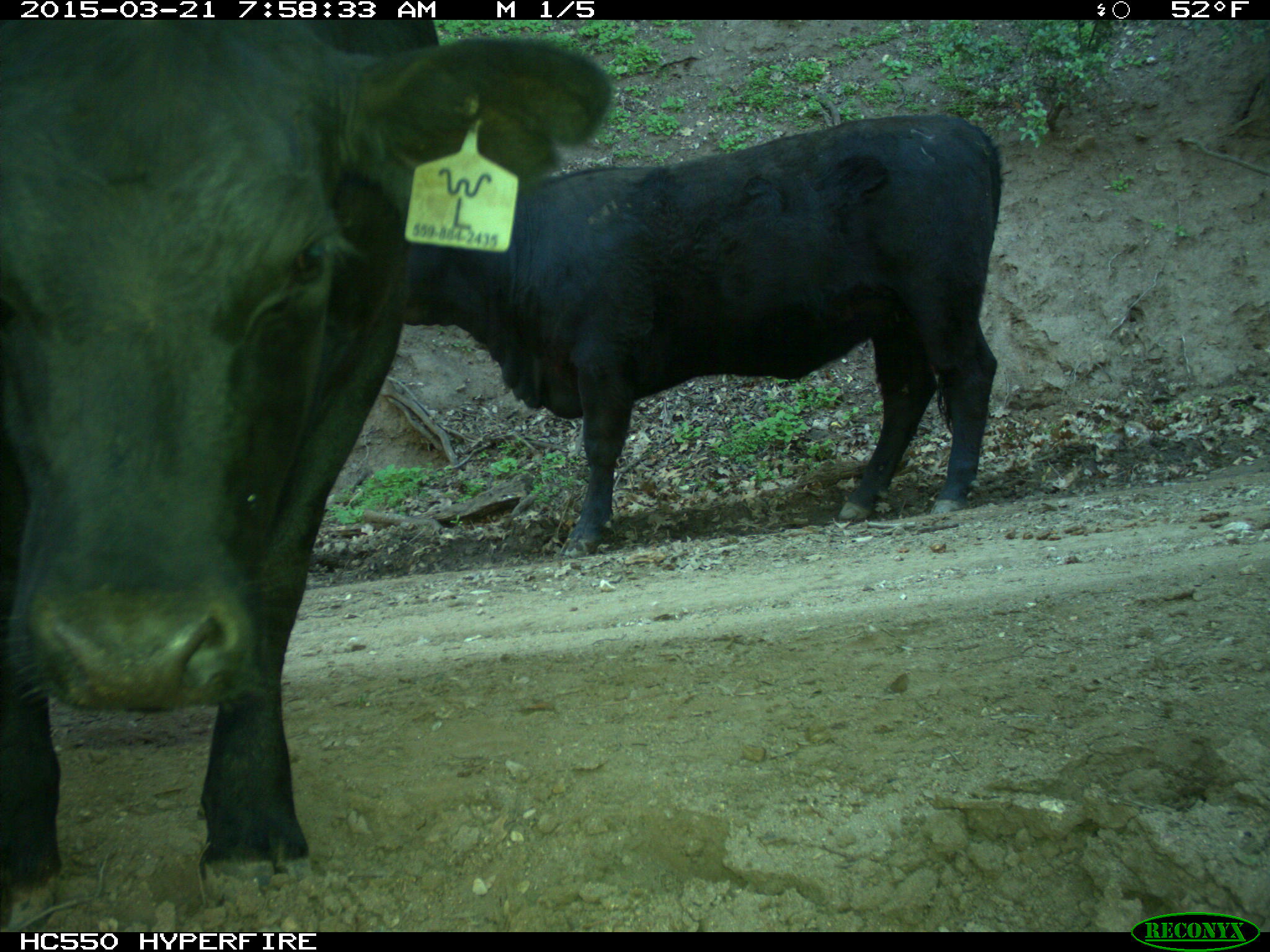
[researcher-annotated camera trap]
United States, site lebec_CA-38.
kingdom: Animalia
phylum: Chordata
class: Mammalia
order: Artiodactyla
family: Bovidae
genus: Bos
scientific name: Bos taurus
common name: domestic cow